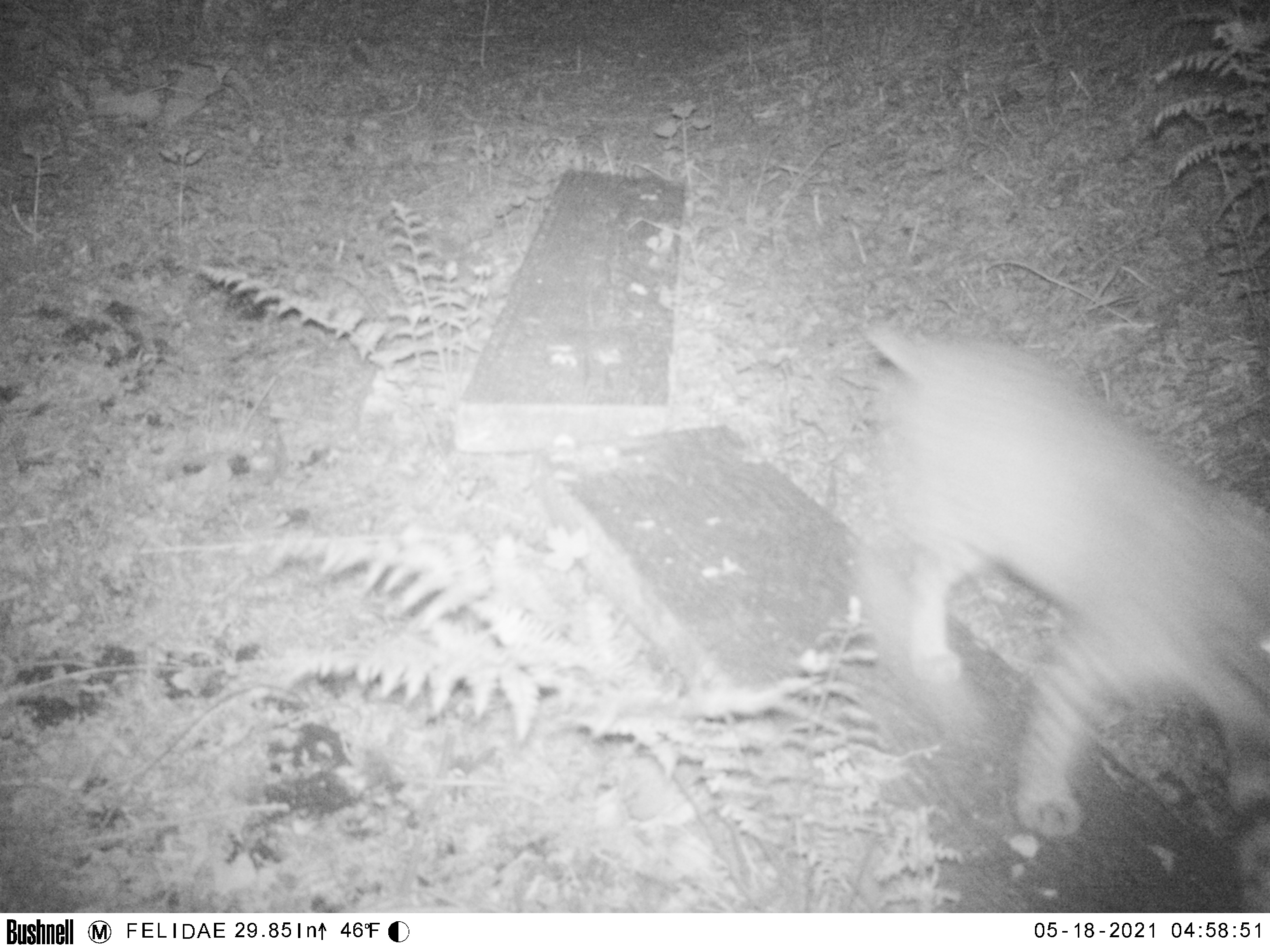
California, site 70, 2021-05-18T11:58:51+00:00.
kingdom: Animalia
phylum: Chordata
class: Mammalia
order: Carnivora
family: Felidae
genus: Lynx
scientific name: Lynx rufus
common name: bobcat